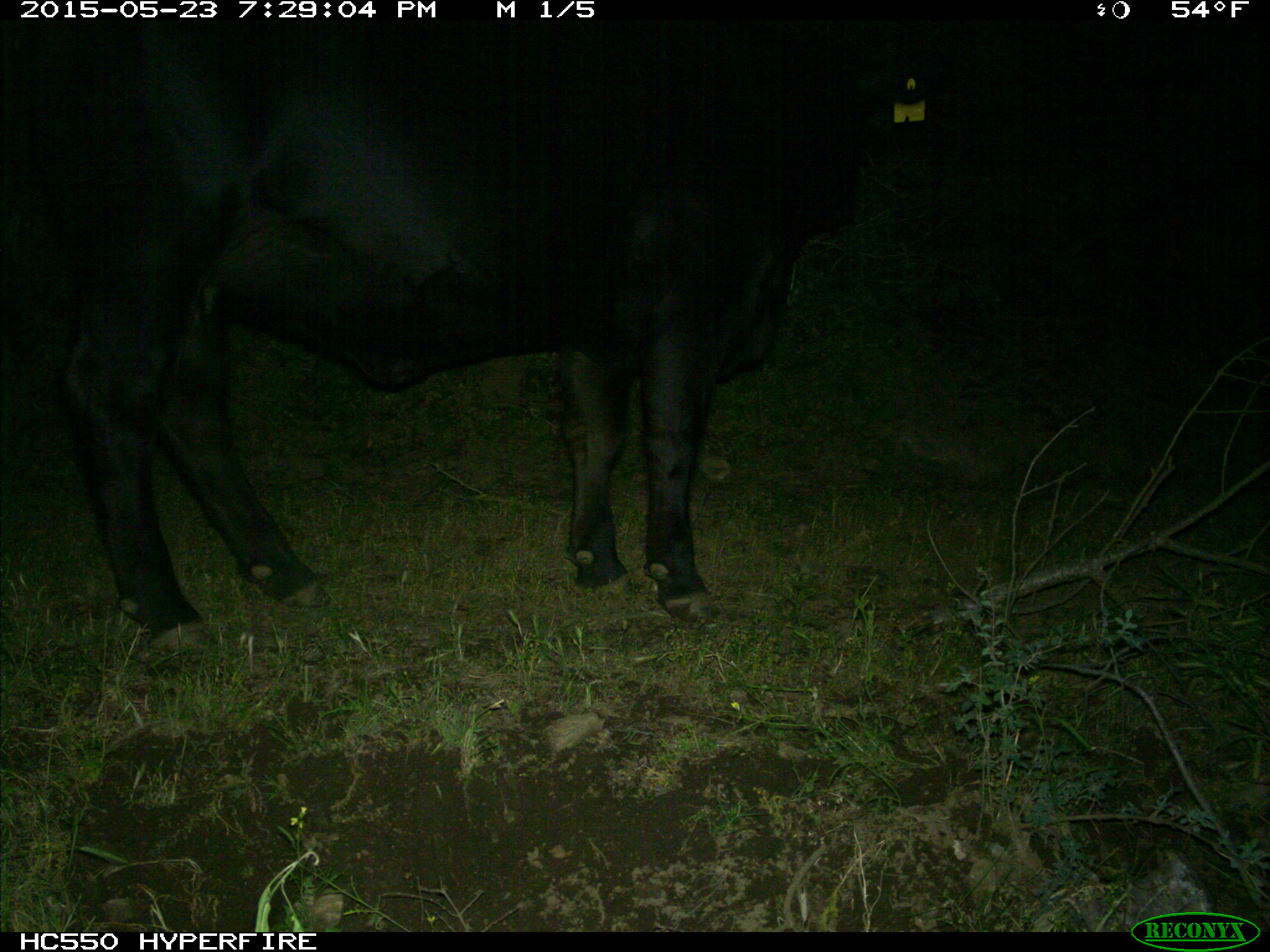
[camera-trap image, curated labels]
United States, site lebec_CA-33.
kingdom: Animalia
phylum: Chordata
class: Mammalia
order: Artiodactyla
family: Bovidae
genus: Bos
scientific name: Bos taurus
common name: domestic cow